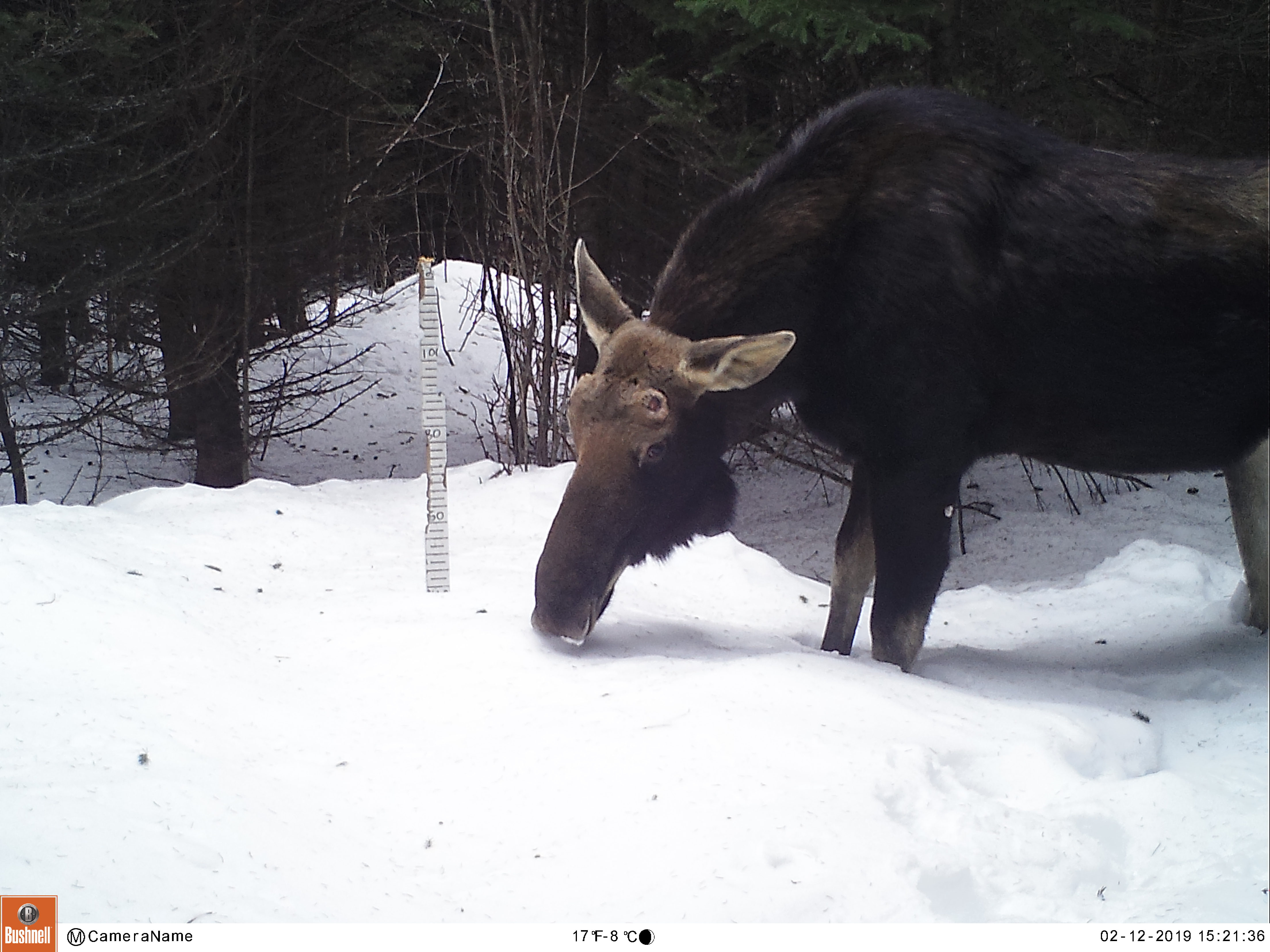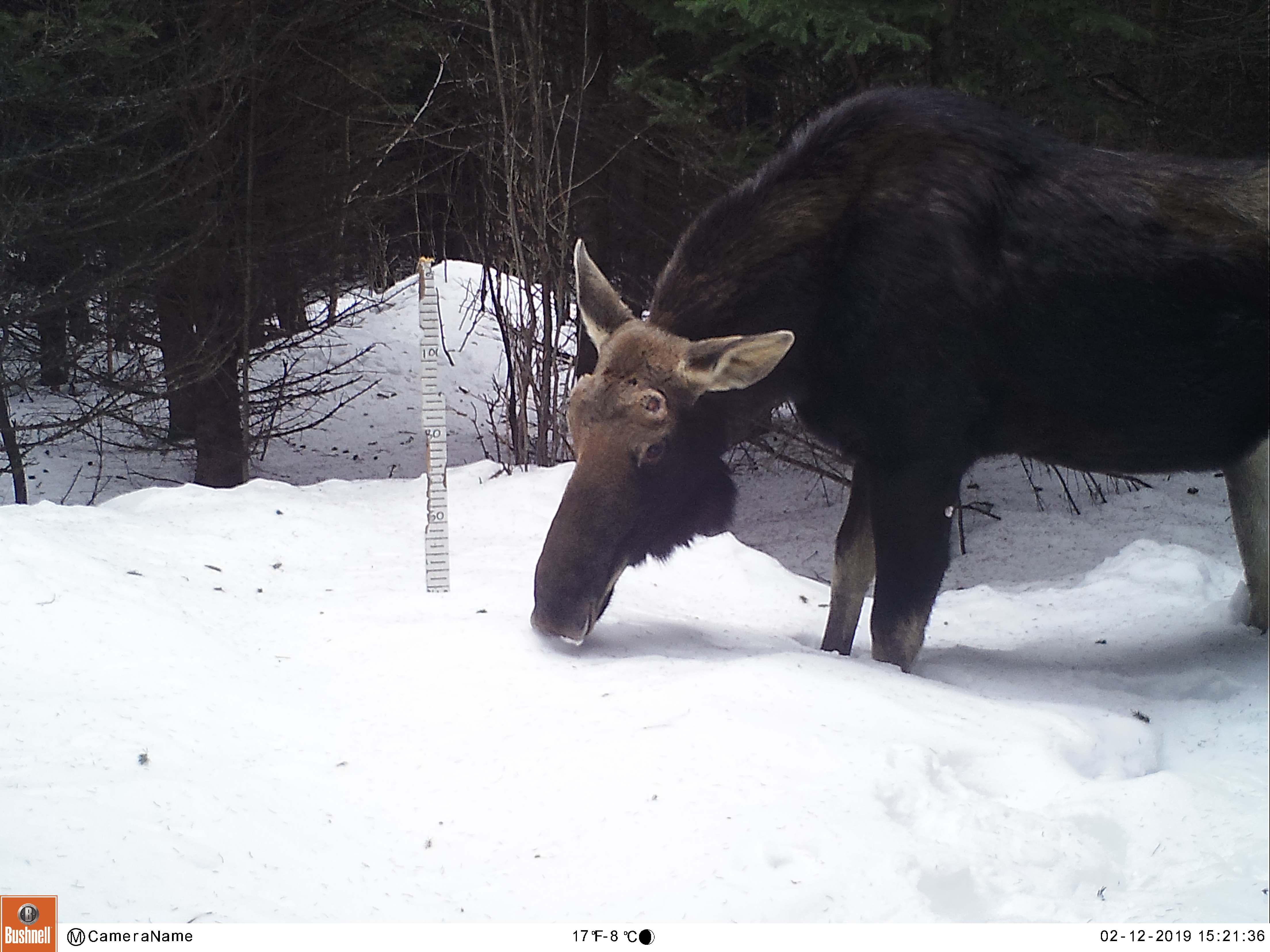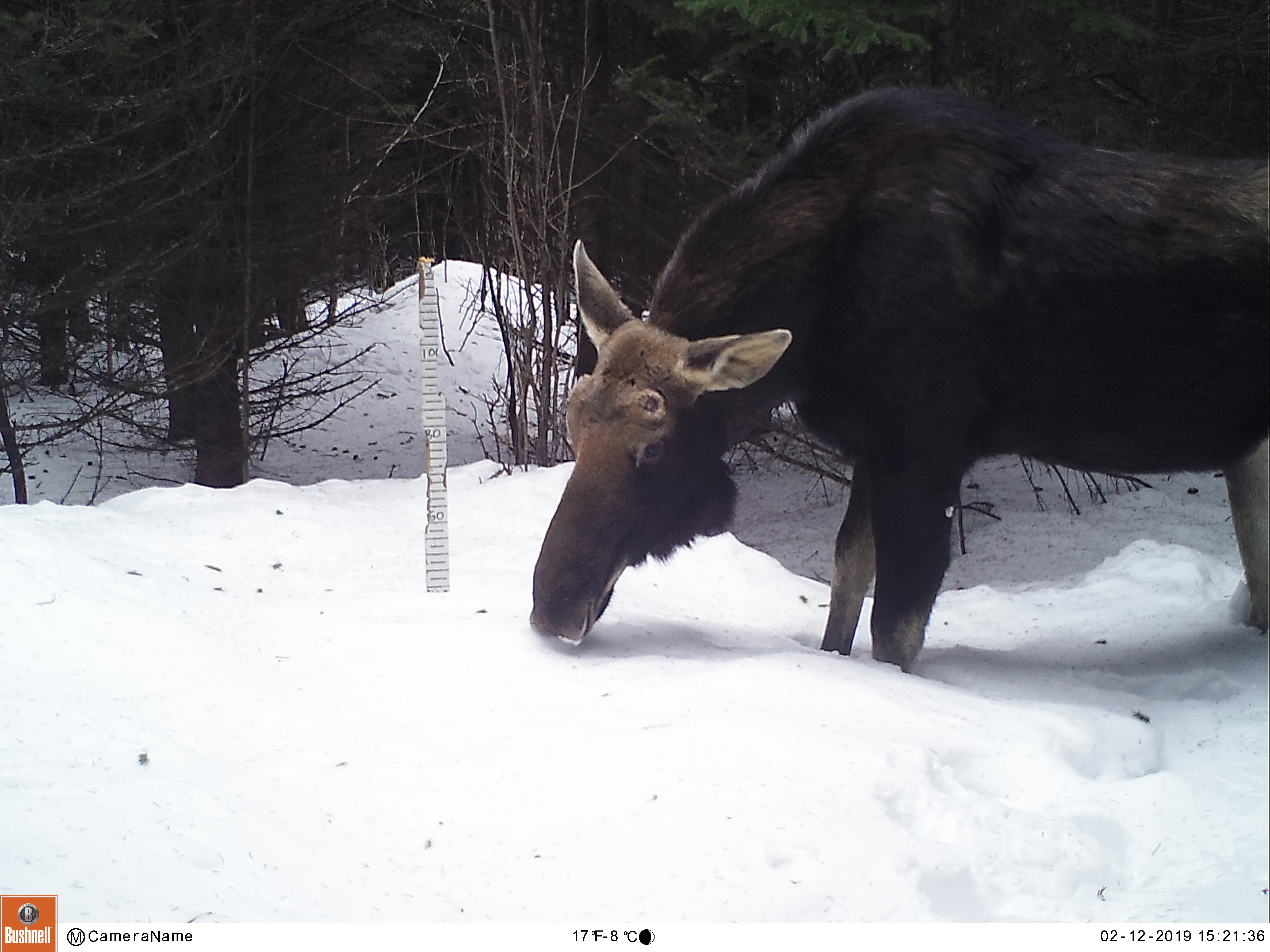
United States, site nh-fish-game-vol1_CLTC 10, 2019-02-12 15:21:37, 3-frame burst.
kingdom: Animalia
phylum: Chordata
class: Mammalia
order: Artiodactyla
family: Cervidae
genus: Alces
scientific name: Alces alces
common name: moose